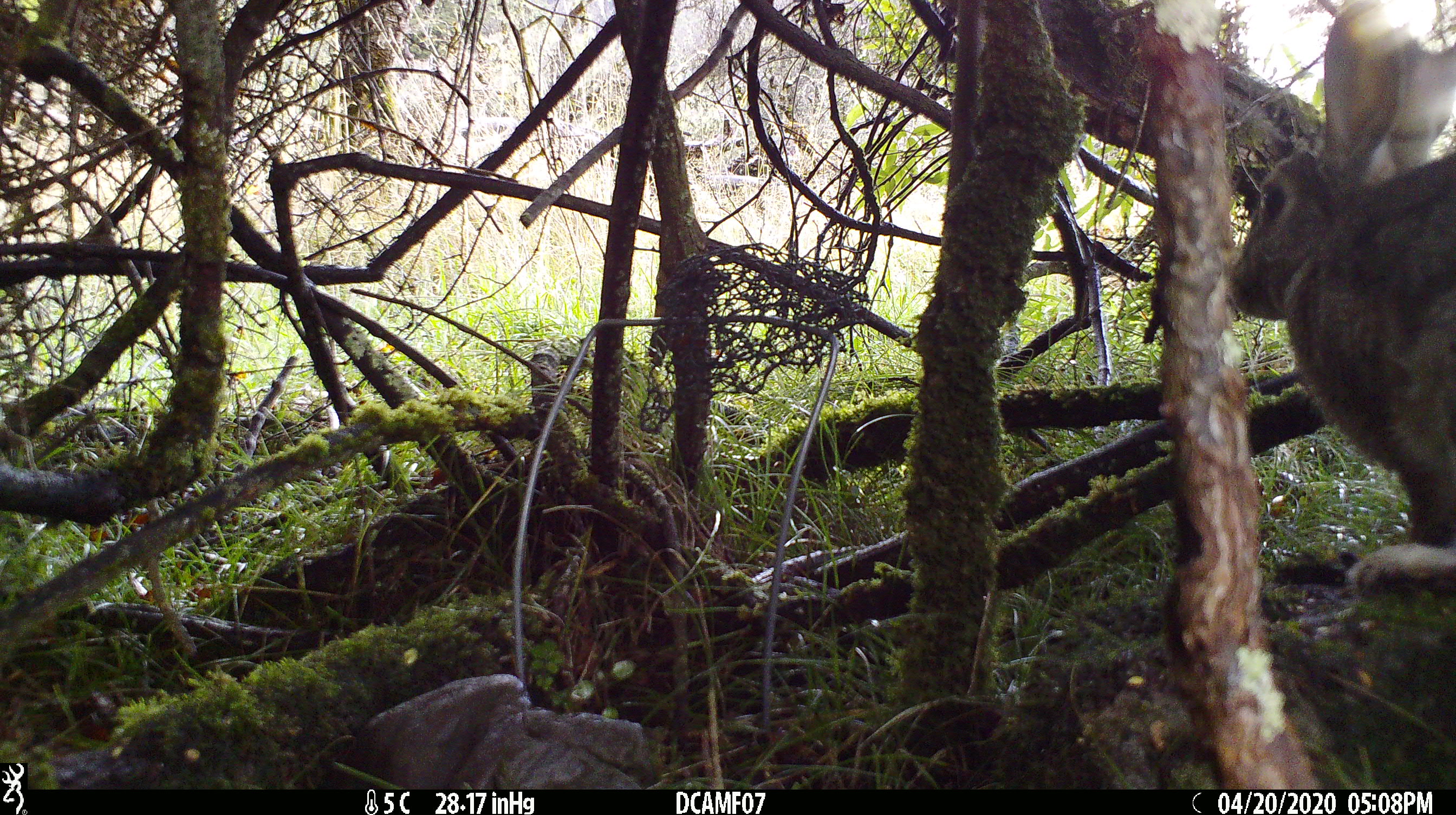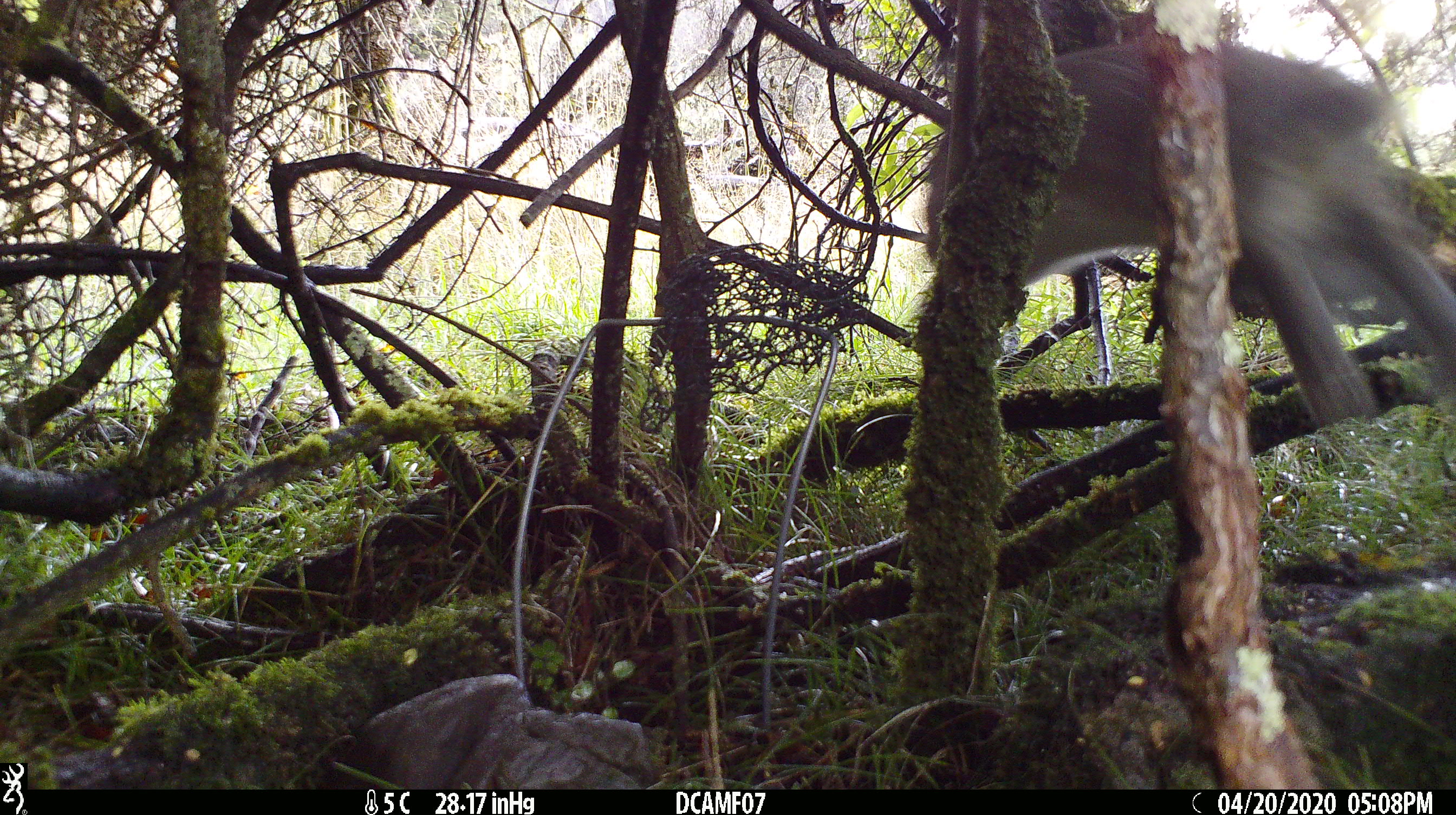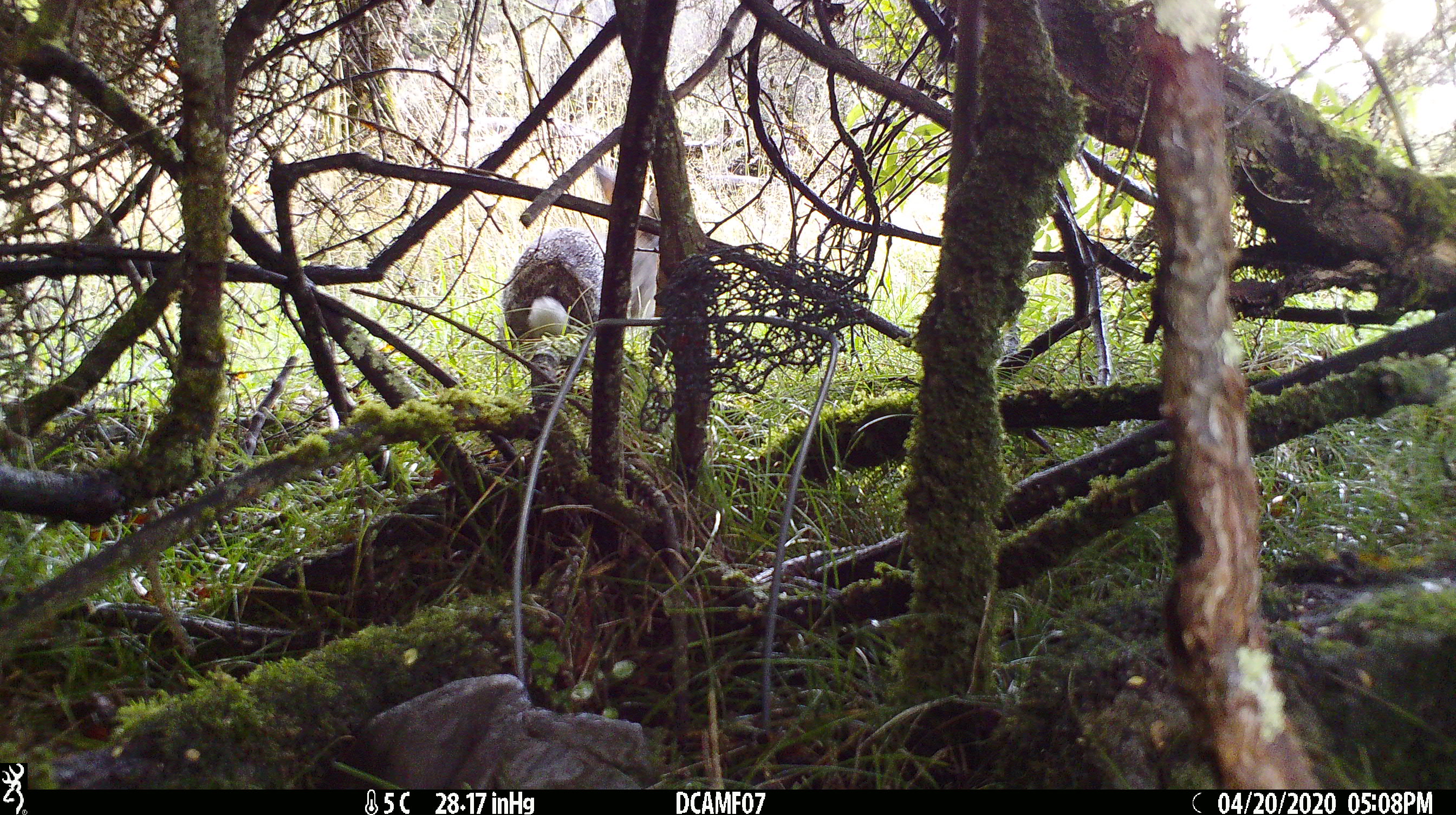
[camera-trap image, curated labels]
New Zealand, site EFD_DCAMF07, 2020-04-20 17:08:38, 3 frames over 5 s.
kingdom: Animalia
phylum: Chordata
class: Mammalia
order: Lagomorpha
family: Leporidae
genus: Oryctolagus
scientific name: Oryctolagus cuniculus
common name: european rabbit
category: rabbit